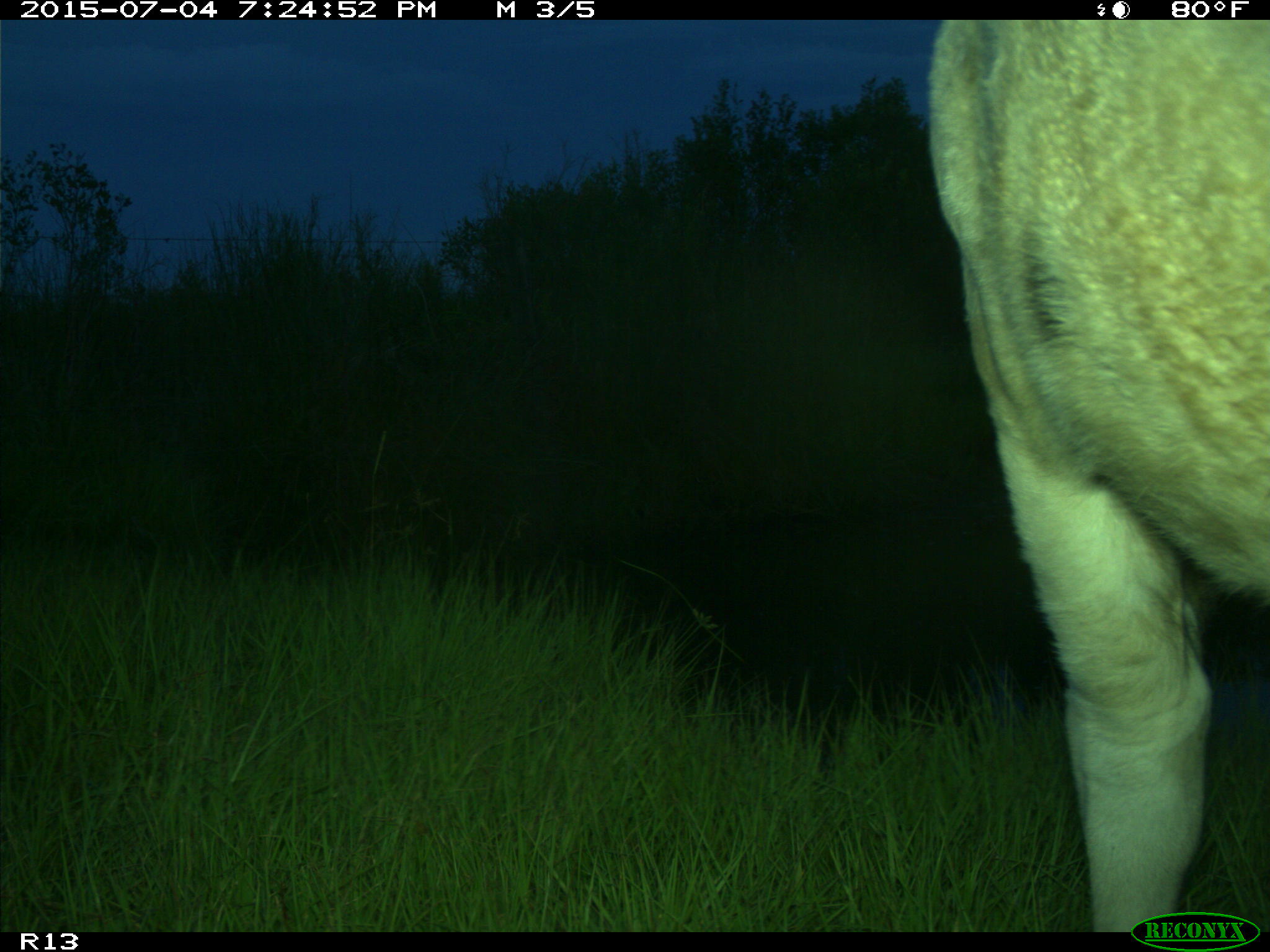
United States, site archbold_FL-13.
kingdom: Animalia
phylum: Chordata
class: Mammalia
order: Artiodactyla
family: Bovidae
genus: Bos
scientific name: Bos taurus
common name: domestic cow